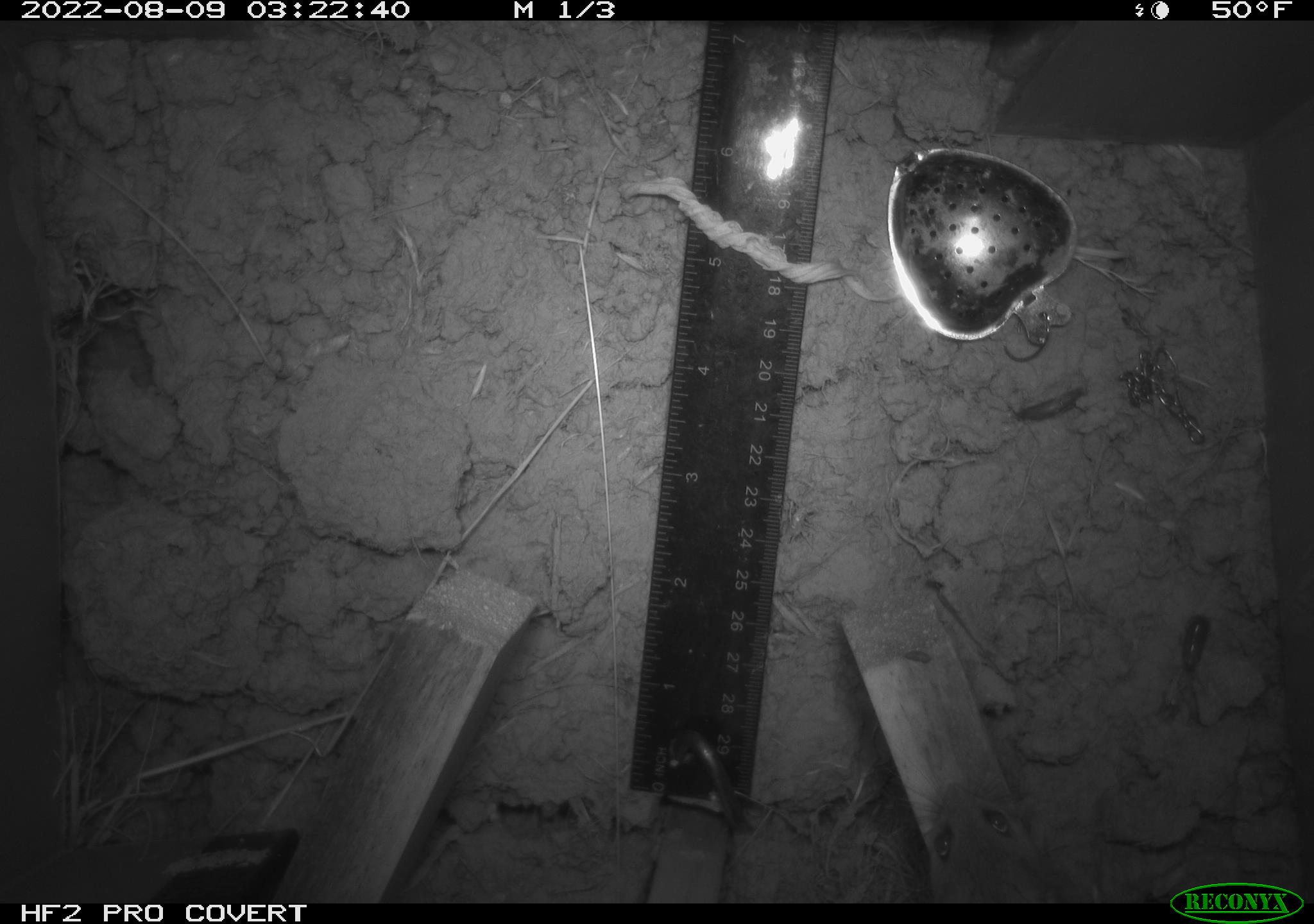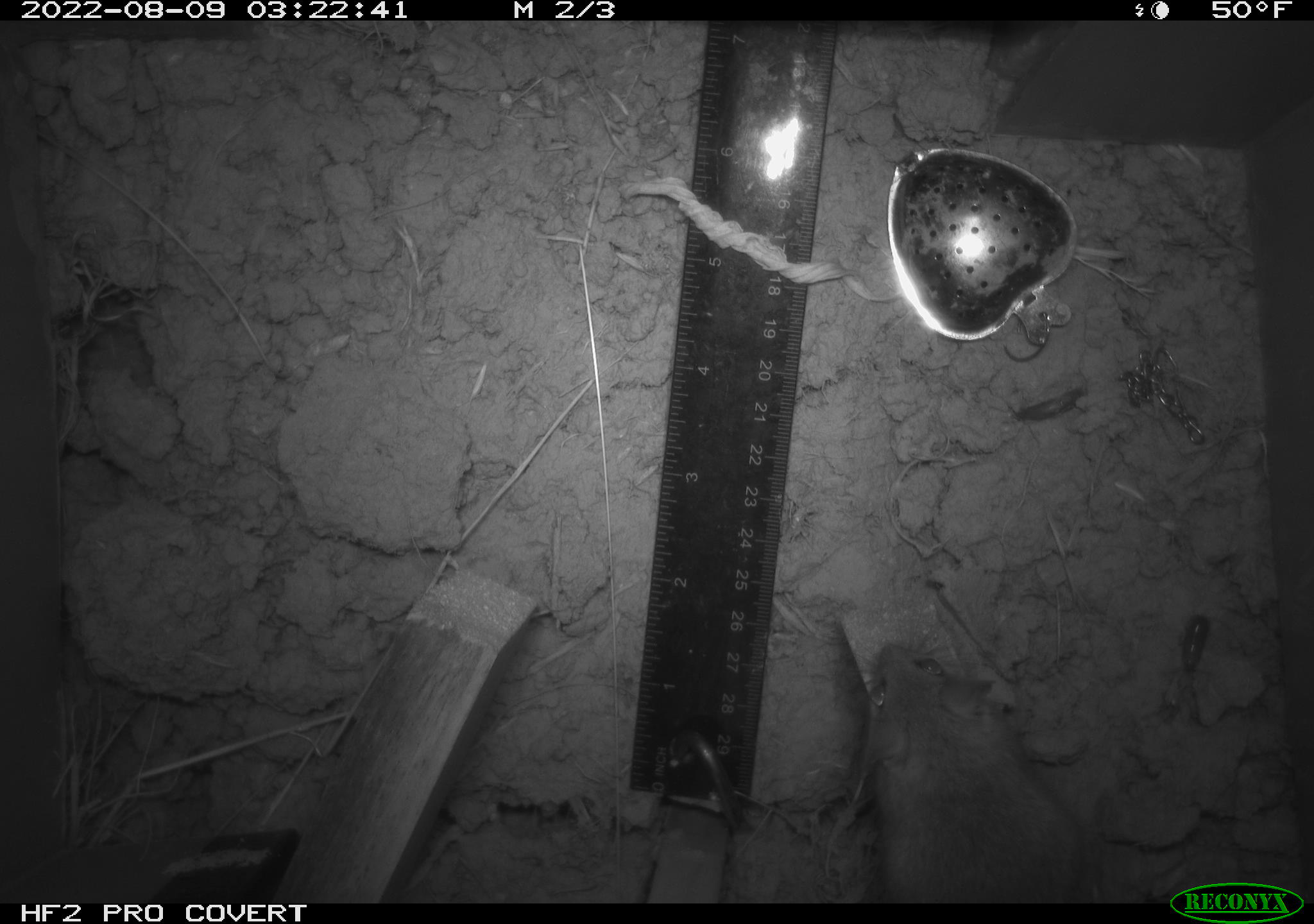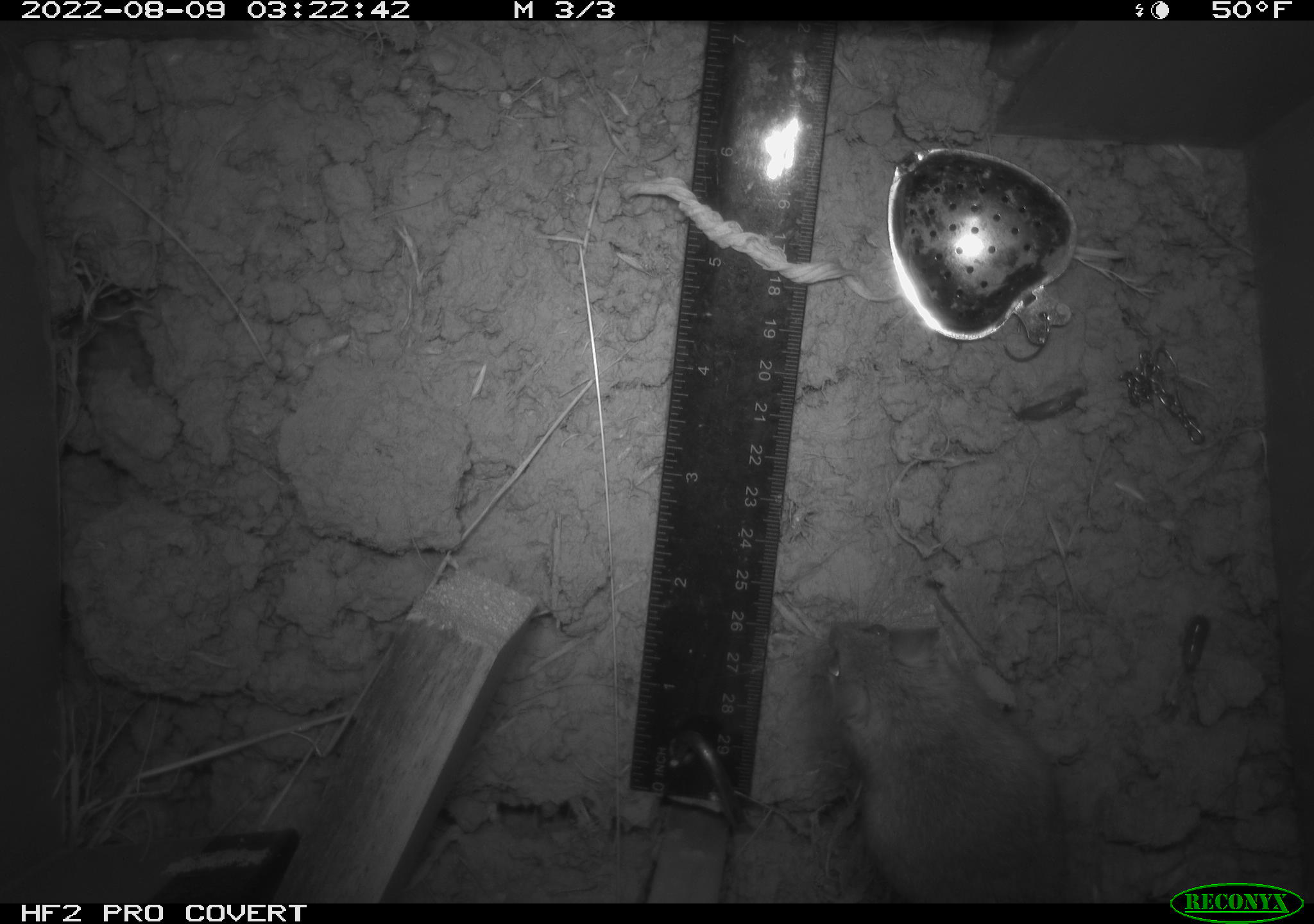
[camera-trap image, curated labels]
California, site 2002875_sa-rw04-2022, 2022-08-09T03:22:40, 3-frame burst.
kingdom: Animalia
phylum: Chordata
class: Mammalia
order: Rodentia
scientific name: Rodentia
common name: mouse species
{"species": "mouse species (Rodentia)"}